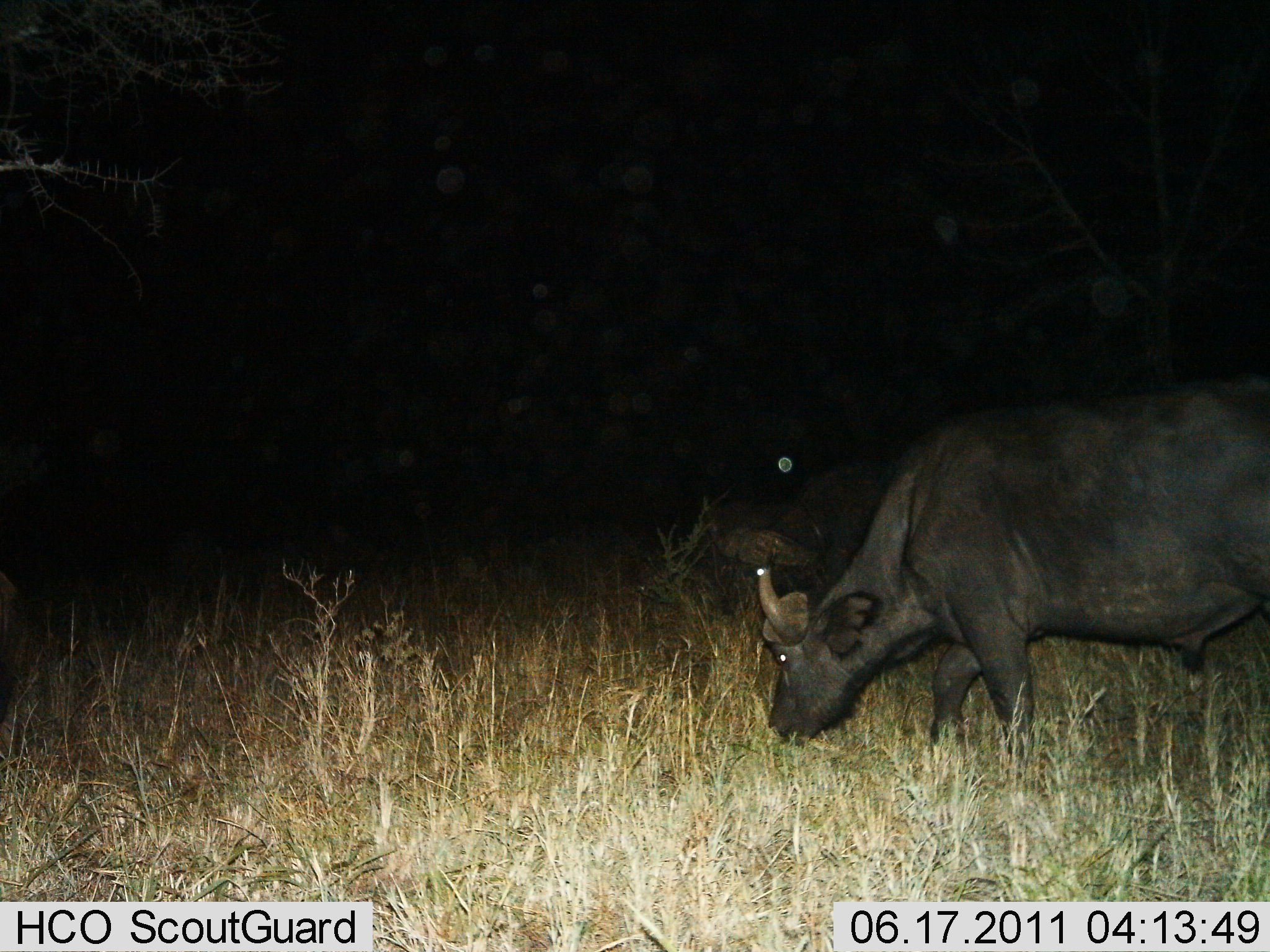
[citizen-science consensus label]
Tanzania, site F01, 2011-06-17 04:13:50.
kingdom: Animalia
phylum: Chordata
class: Mammalia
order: Artiodactyla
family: Bovidae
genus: Syncerus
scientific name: Syncerus caffer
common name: cape buffalo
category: buffalo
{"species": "buffalo (cape buffalo) (Syncerus caffer)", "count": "2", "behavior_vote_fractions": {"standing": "10%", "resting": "0%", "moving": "0%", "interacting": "0%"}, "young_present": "0%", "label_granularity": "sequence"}